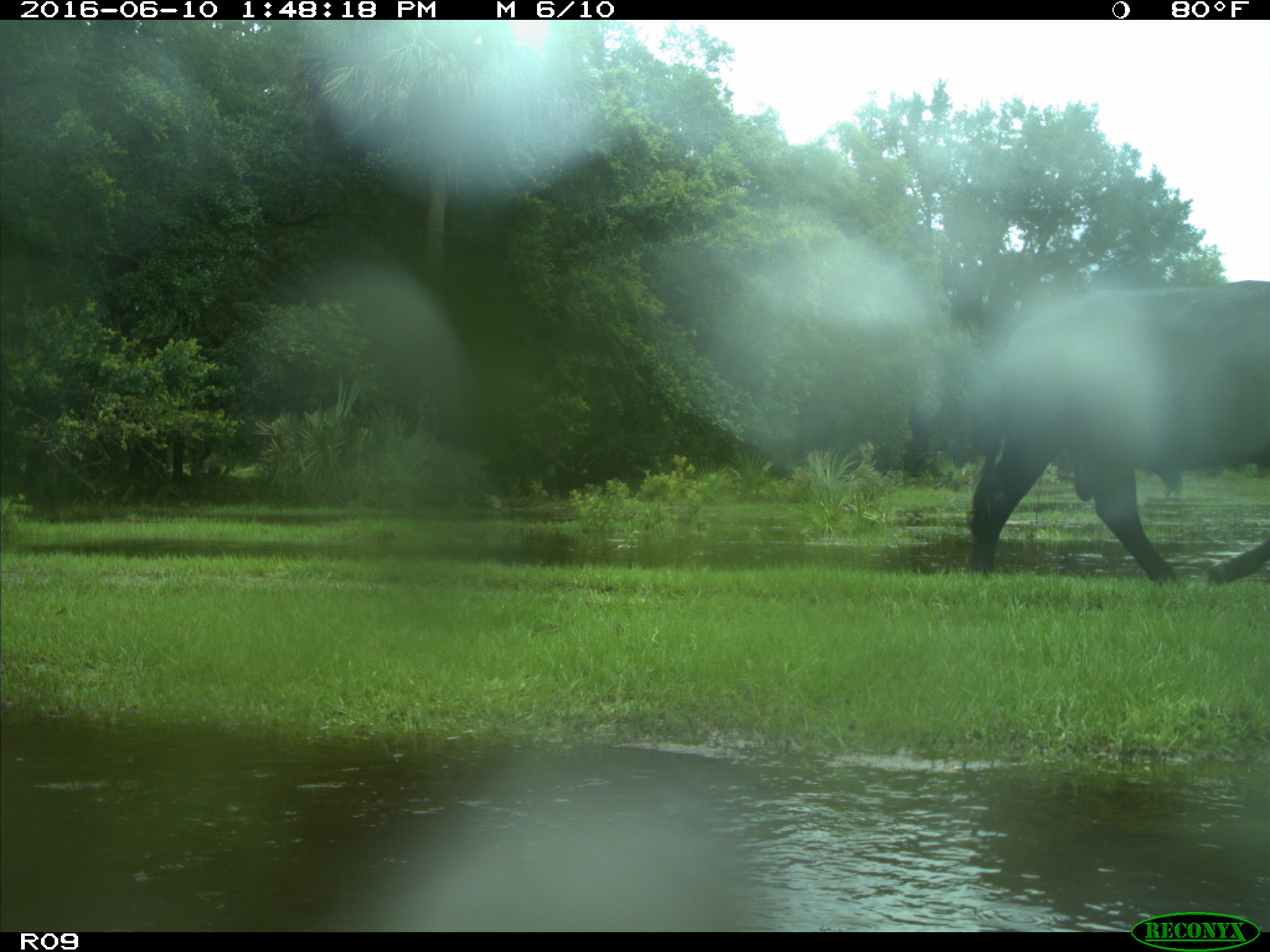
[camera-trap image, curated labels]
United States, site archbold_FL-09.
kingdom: Animalia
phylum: Chordata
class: Mammalia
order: Artiodactyla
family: Bovidae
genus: Bos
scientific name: Bos taurus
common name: domestic cow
Bos taurus (domestic cow).